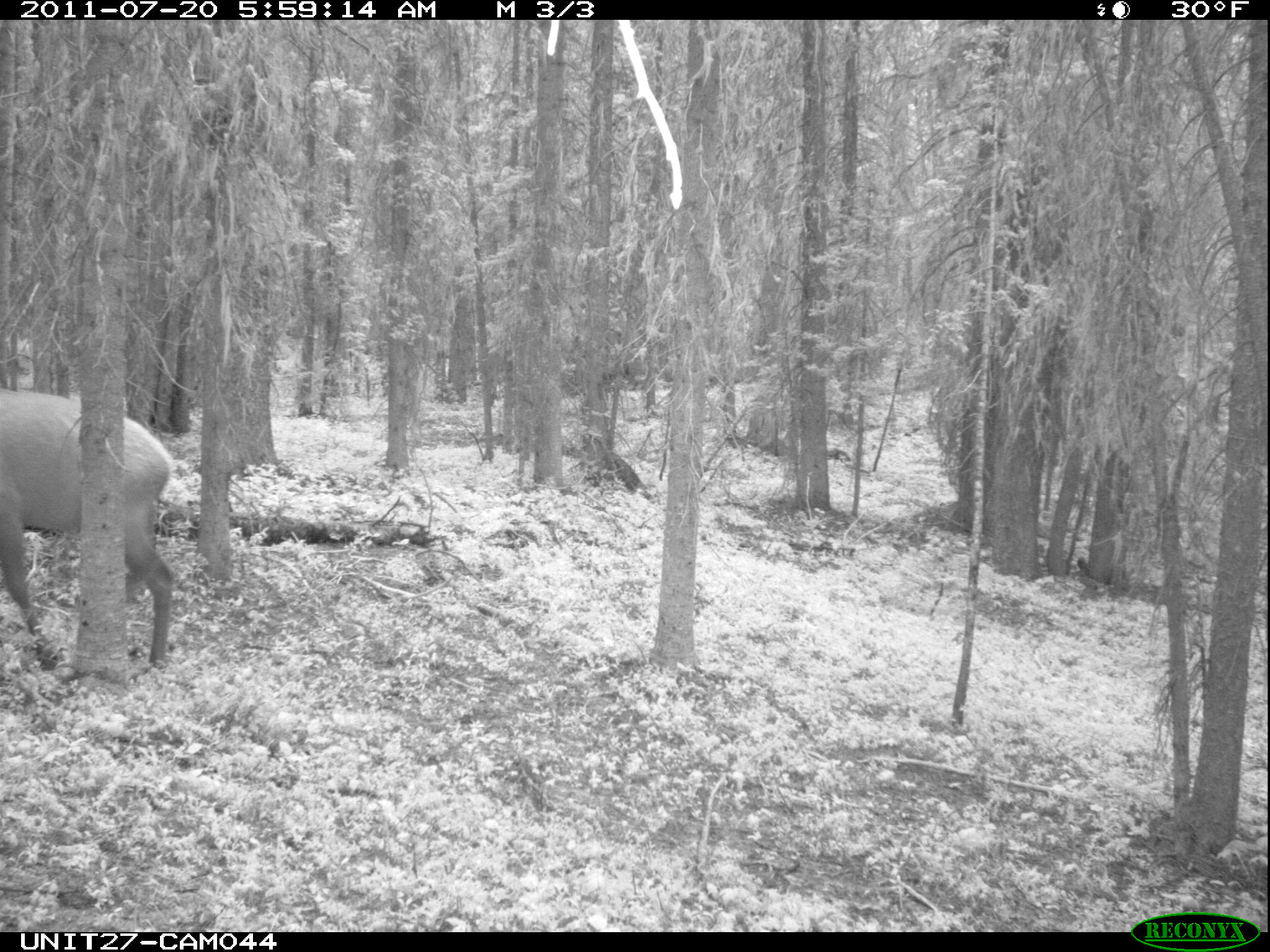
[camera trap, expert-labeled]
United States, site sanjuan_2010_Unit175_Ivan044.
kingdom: Animalia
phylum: Chordata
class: Mammalia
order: Artiodactyla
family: Cervidae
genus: Cervus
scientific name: Cervus elaphus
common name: red deer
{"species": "Cervus elaphus (red deer)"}